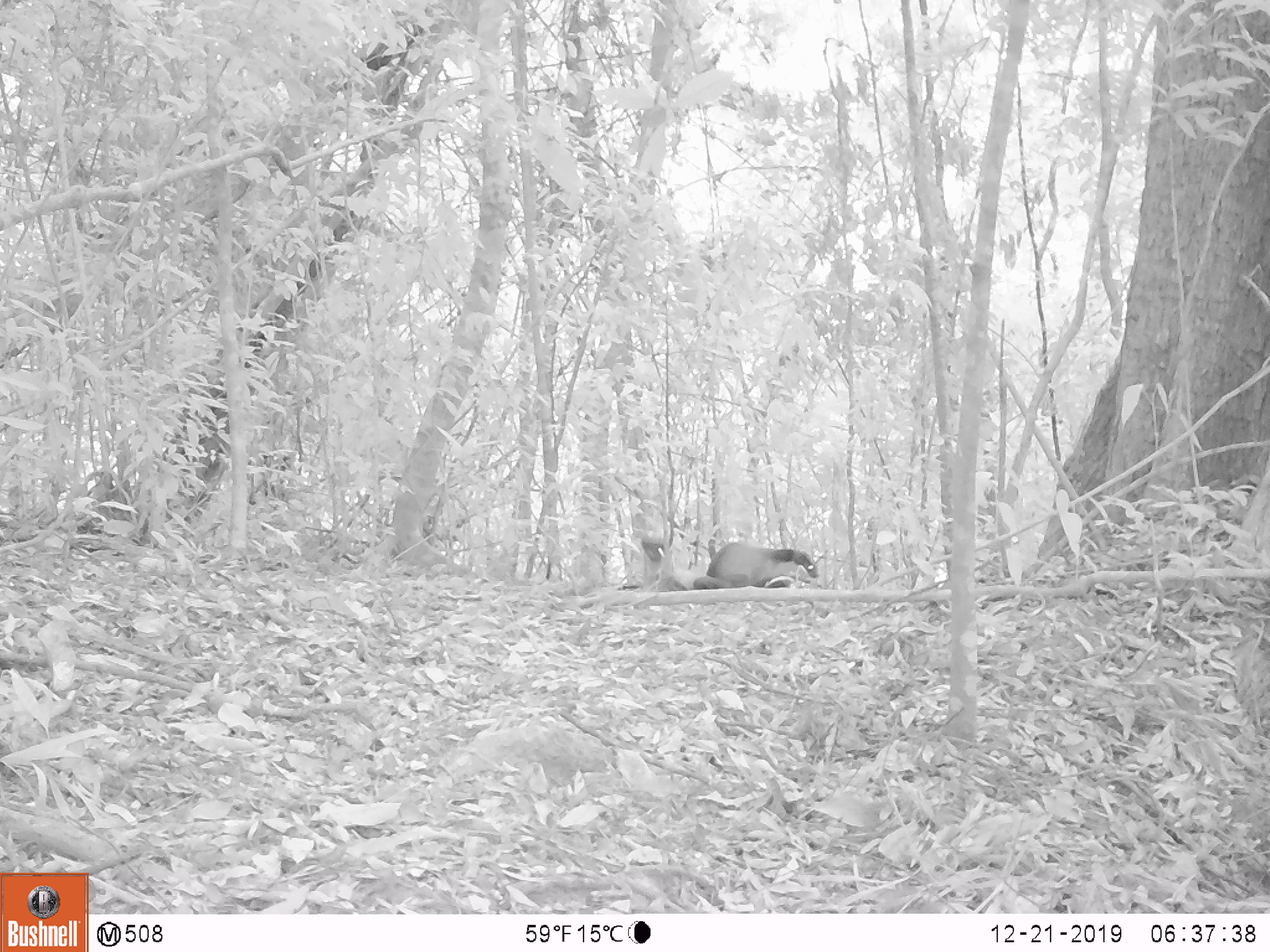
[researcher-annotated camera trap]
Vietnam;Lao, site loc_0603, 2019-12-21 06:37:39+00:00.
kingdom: Animalia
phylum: Chordata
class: Mammalia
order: Carnivora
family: Mustelidae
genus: Martes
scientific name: Martes flavigula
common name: yellow-throated marten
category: yellow throated marten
Yellow throated marten (yellow-throated marten) (Martes flavigula). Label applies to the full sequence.